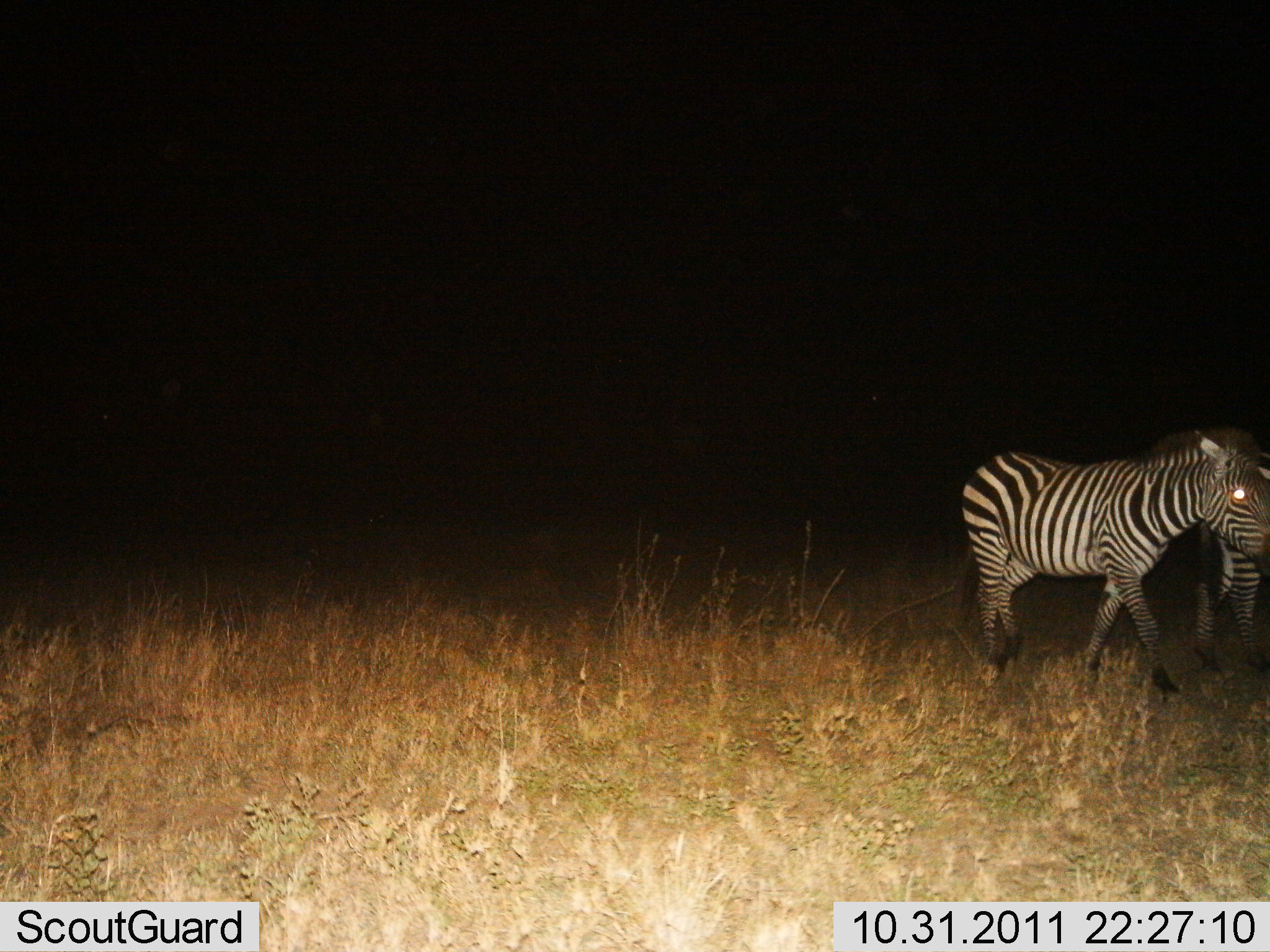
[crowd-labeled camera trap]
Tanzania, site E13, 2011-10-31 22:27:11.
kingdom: Animalia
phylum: Chordata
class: Mammalia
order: Perissodactyla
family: Equidae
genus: Equus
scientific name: Equus quagga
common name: plains zebra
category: zebra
Zebra (plains zebra) (Equus quagga), count 2. Behavior (volunteer vote fractions): standing 36%, resting 0%, moving 79%, interacting 0%. Young present (vote fraction): 0%. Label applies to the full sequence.